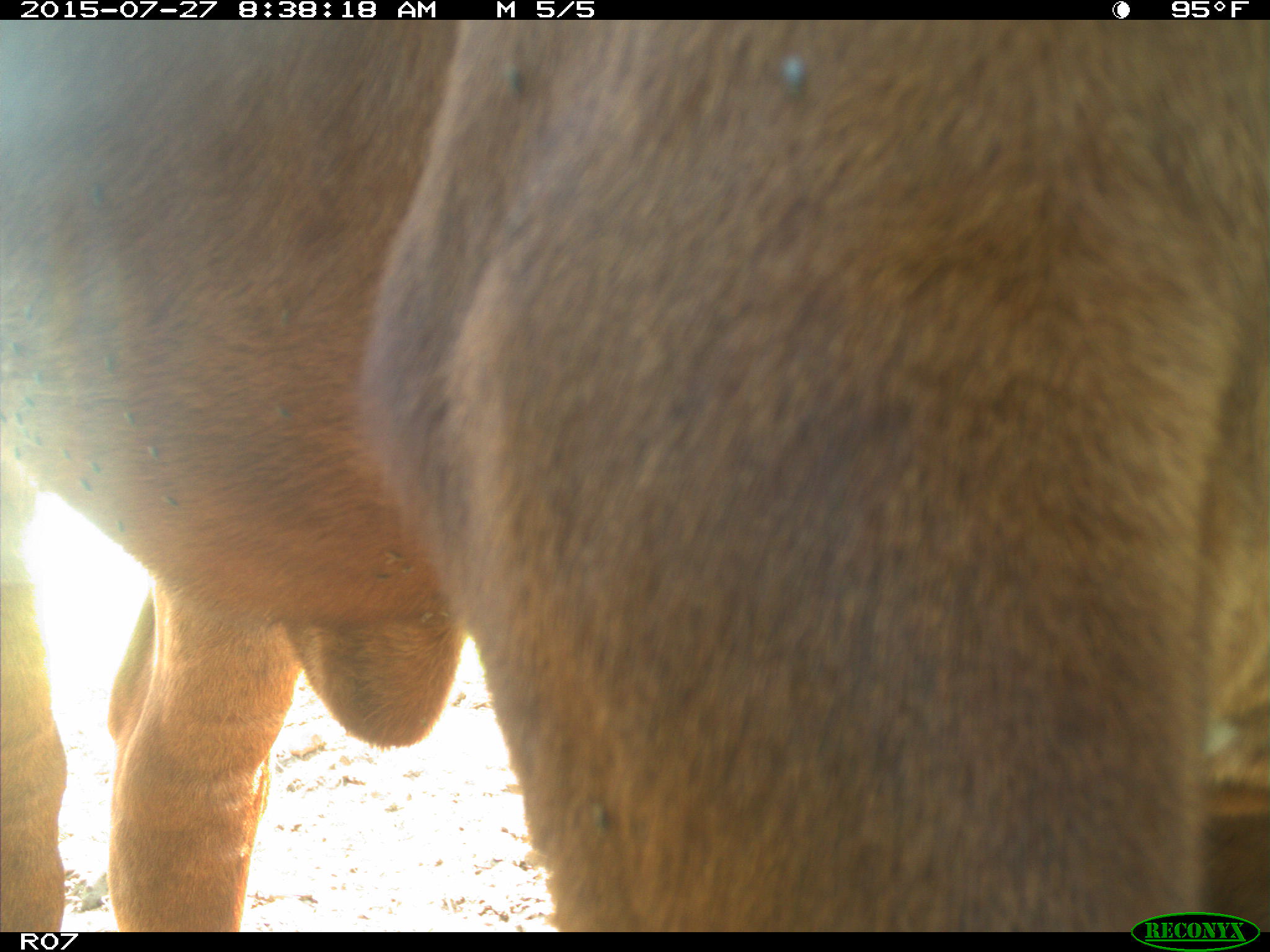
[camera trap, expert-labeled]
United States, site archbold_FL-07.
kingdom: Animalia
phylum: Chordata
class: Mammalia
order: Artiodactyla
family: Bovidae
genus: Bos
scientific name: Bos taurus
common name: domestic cow